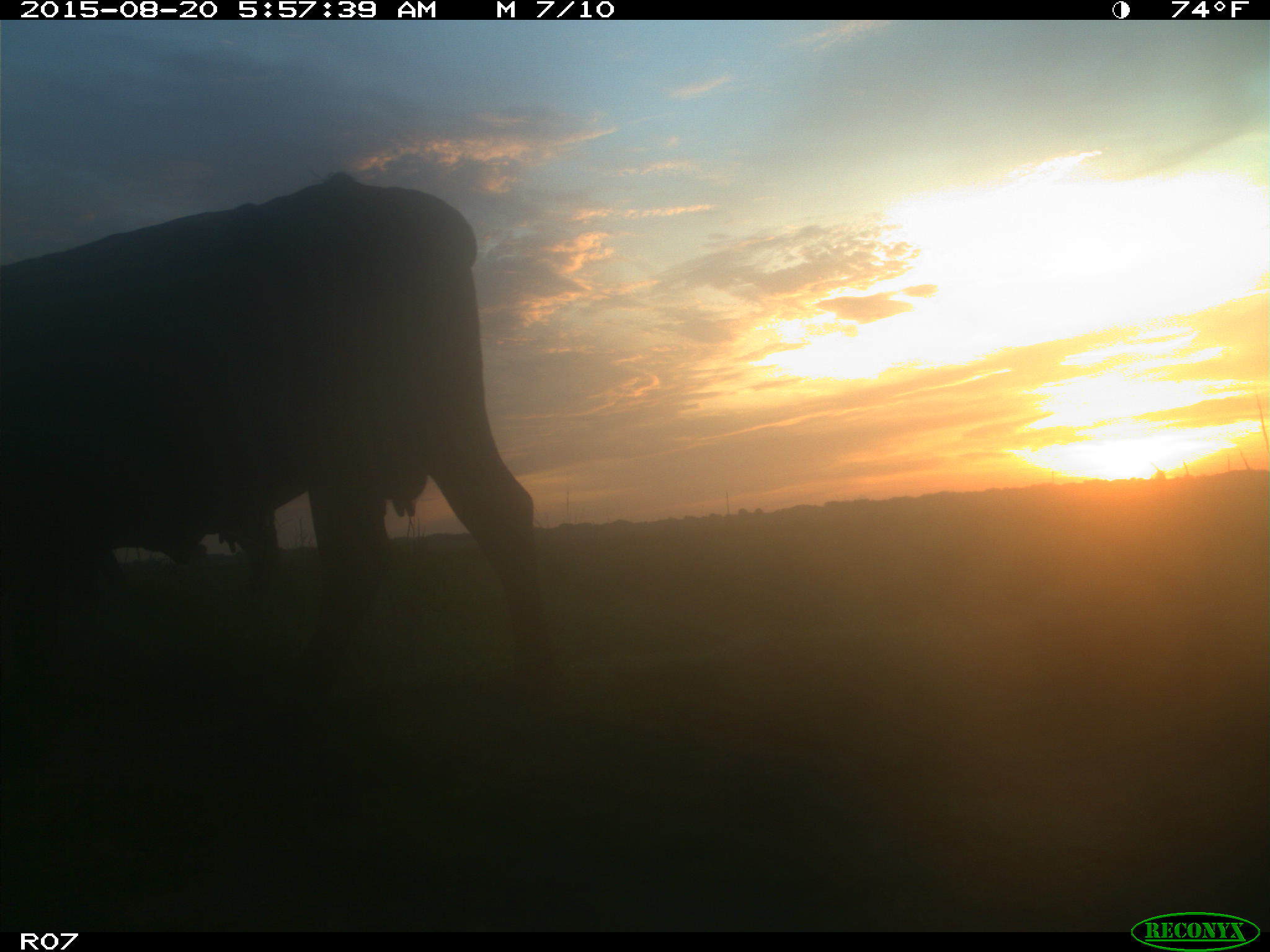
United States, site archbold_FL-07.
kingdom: Animalia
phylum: Chordata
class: Mammalia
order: Artiodactyla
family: Bovidae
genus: Bos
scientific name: Bos taurus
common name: domestic cow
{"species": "Bos taurus (domestic cow)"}